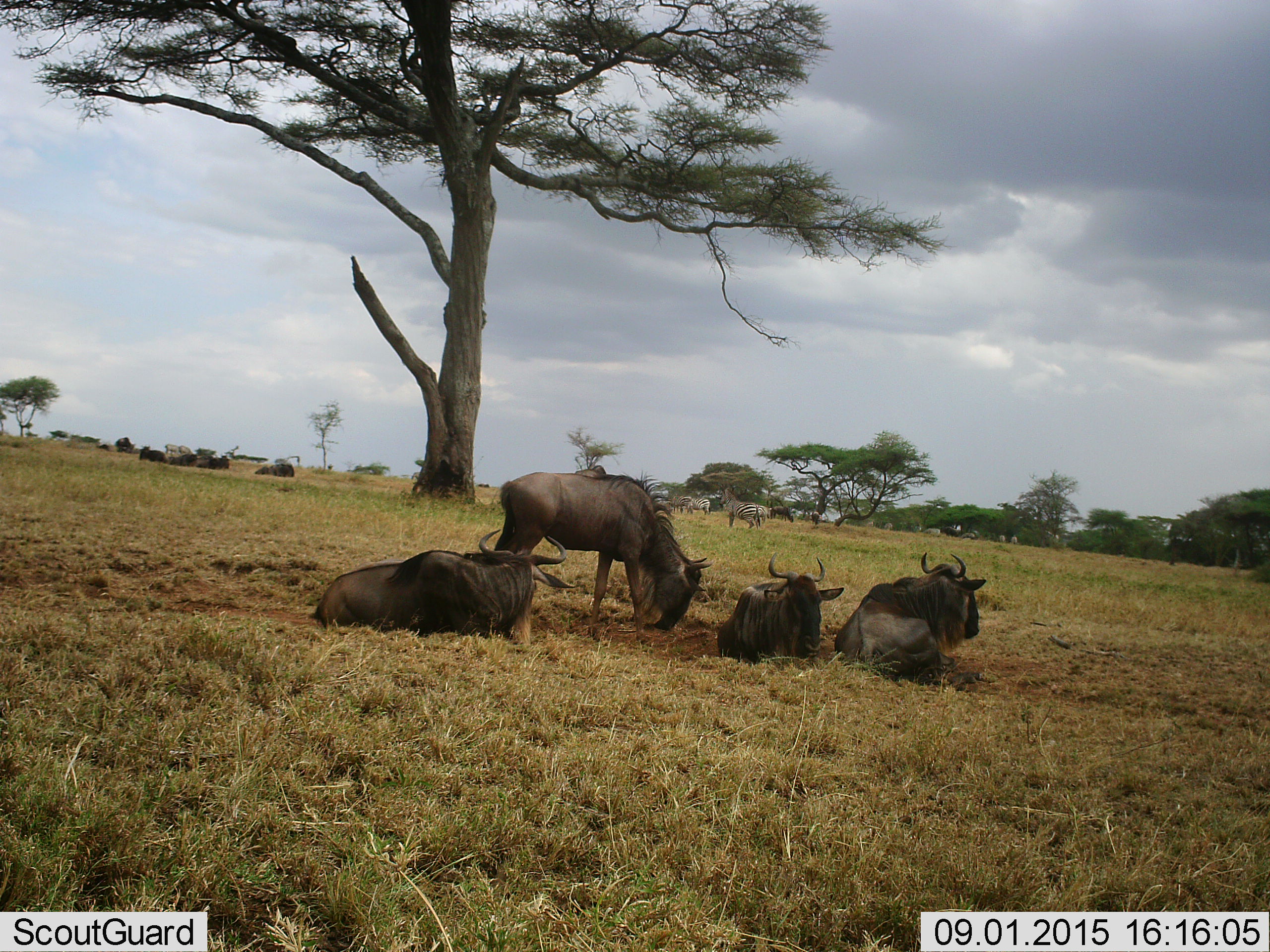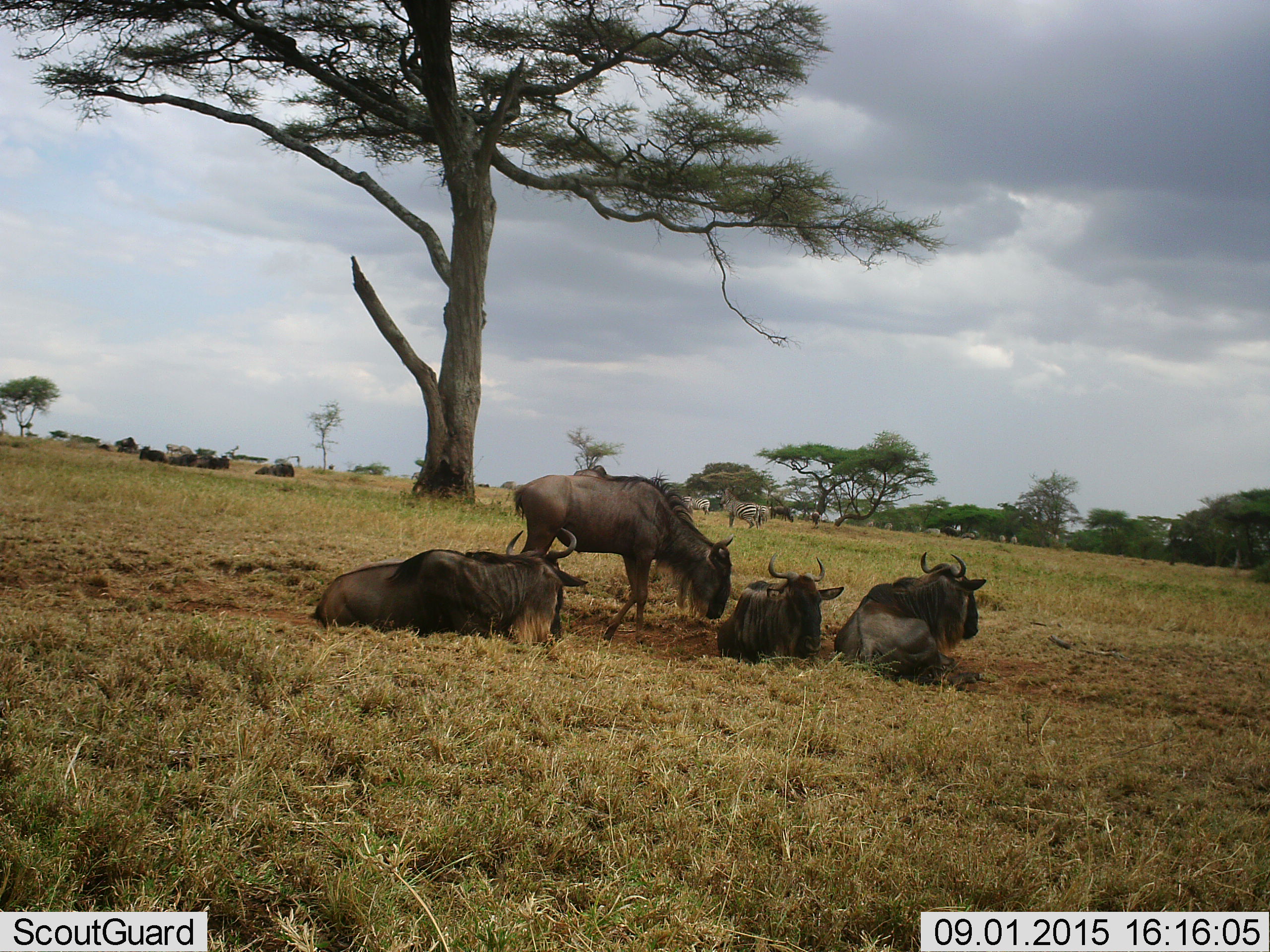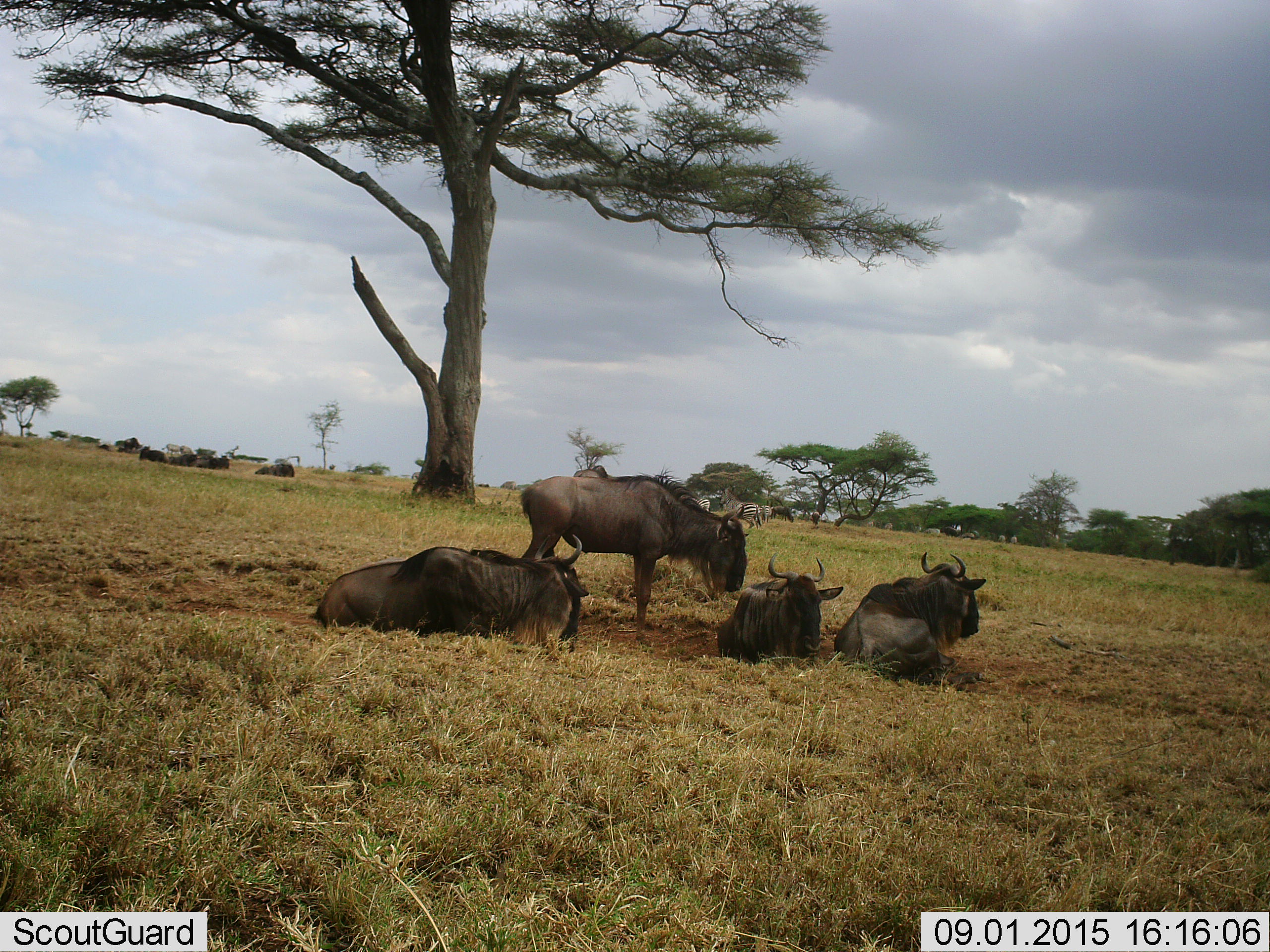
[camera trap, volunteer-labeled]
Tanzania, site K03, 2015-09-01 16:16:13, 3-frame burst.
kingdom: Animalia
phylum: Chordata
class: Mammalia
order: Artiodactyla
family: Bovidae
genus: Connochaetes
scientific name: Connochaetes taurinus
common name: blue wildebeest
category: wildebeest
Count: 9.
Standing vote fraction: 86%.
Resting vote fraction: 100%.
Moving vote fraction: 57%.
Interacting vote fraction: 29%.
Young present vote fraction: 0%.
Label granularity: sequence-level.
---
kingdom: Animalia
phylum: Chordata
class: Mammalia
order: Perissodactyla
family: Equidae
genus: Equus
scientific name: Equus quagga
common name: plains zebra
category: zebra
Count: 4.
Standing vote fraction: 86%.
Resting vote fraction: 0%.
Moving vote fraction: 14%.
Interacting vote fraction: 14%.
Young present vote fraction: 0%.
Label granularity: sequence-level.